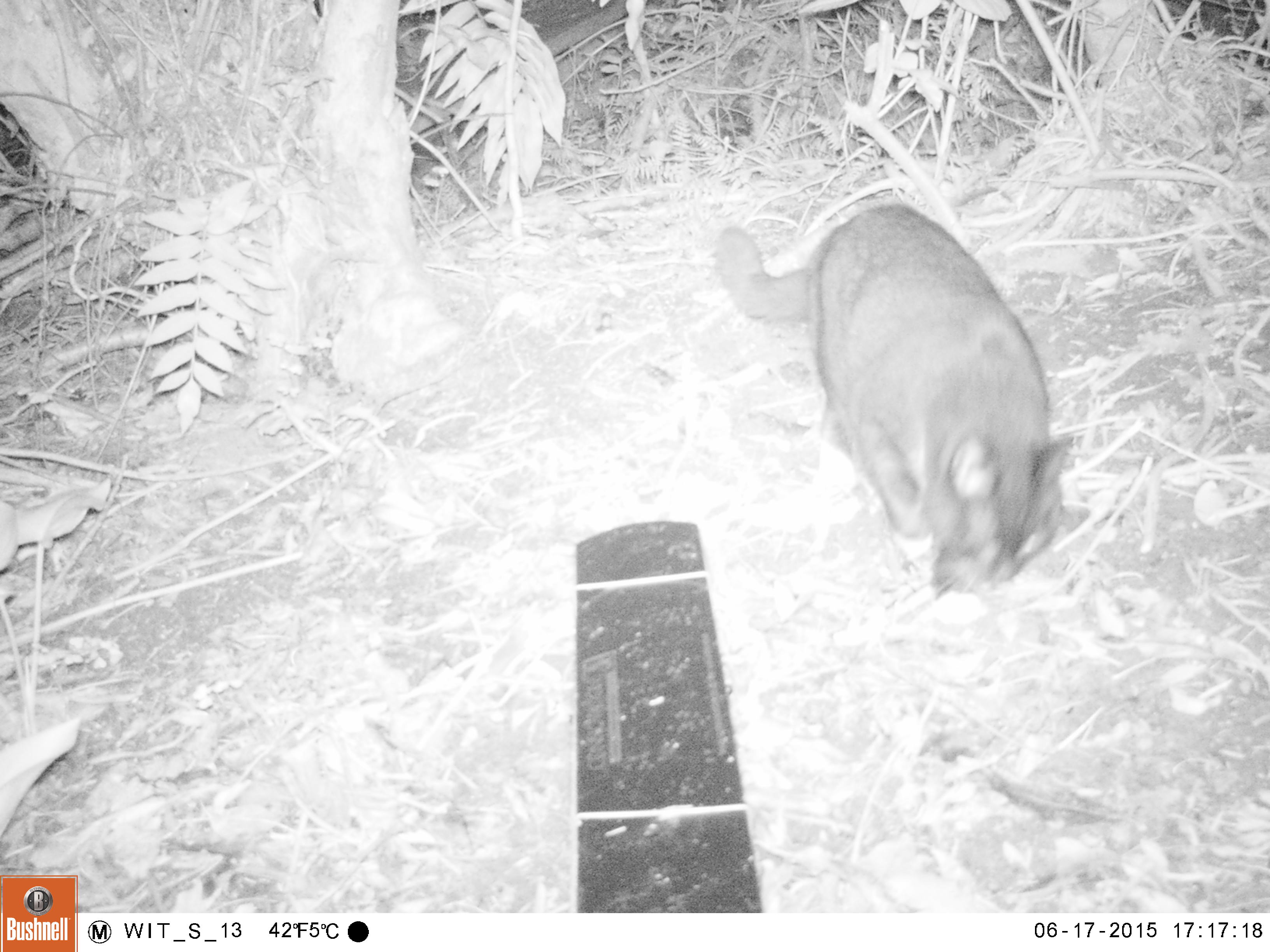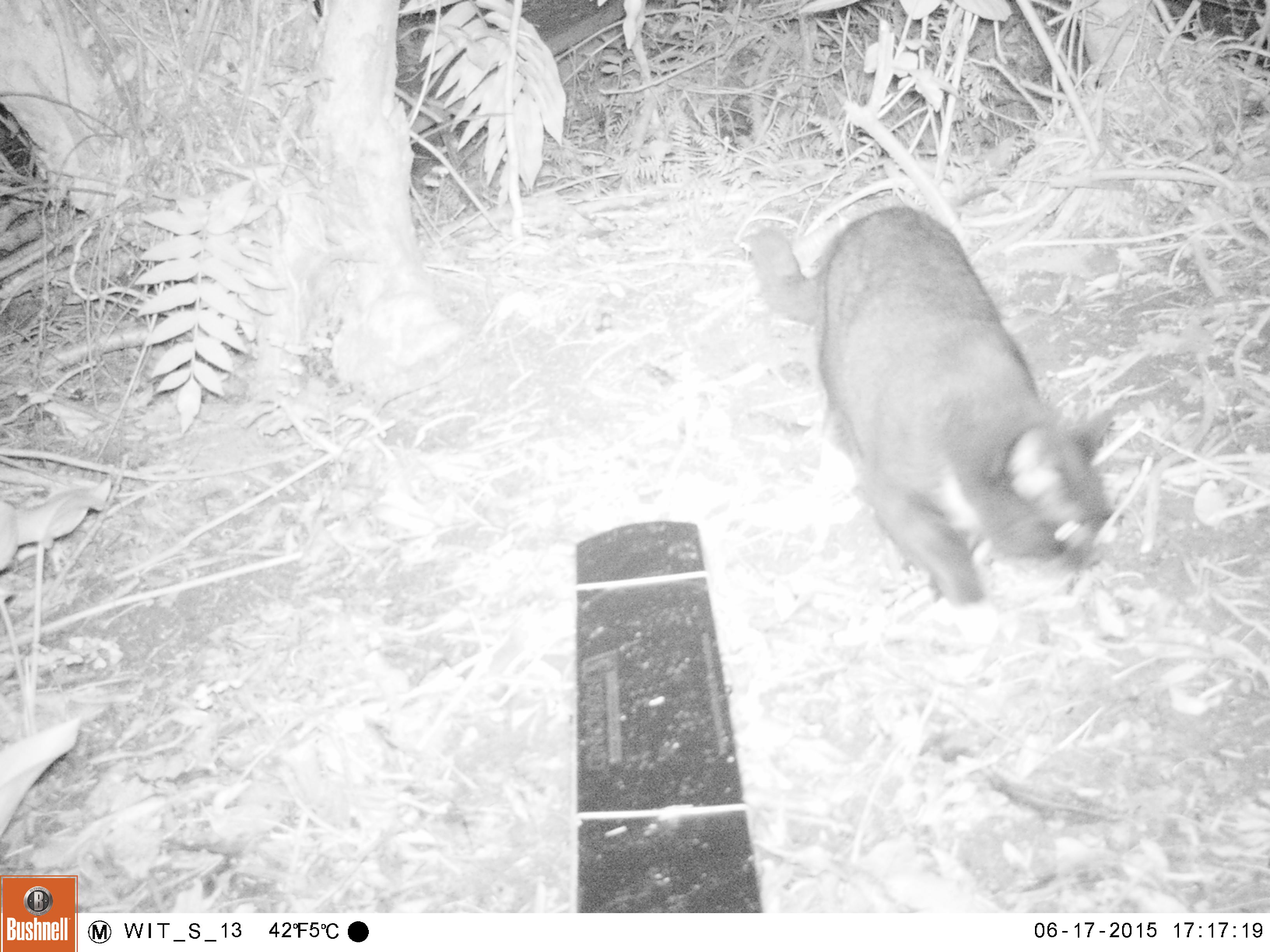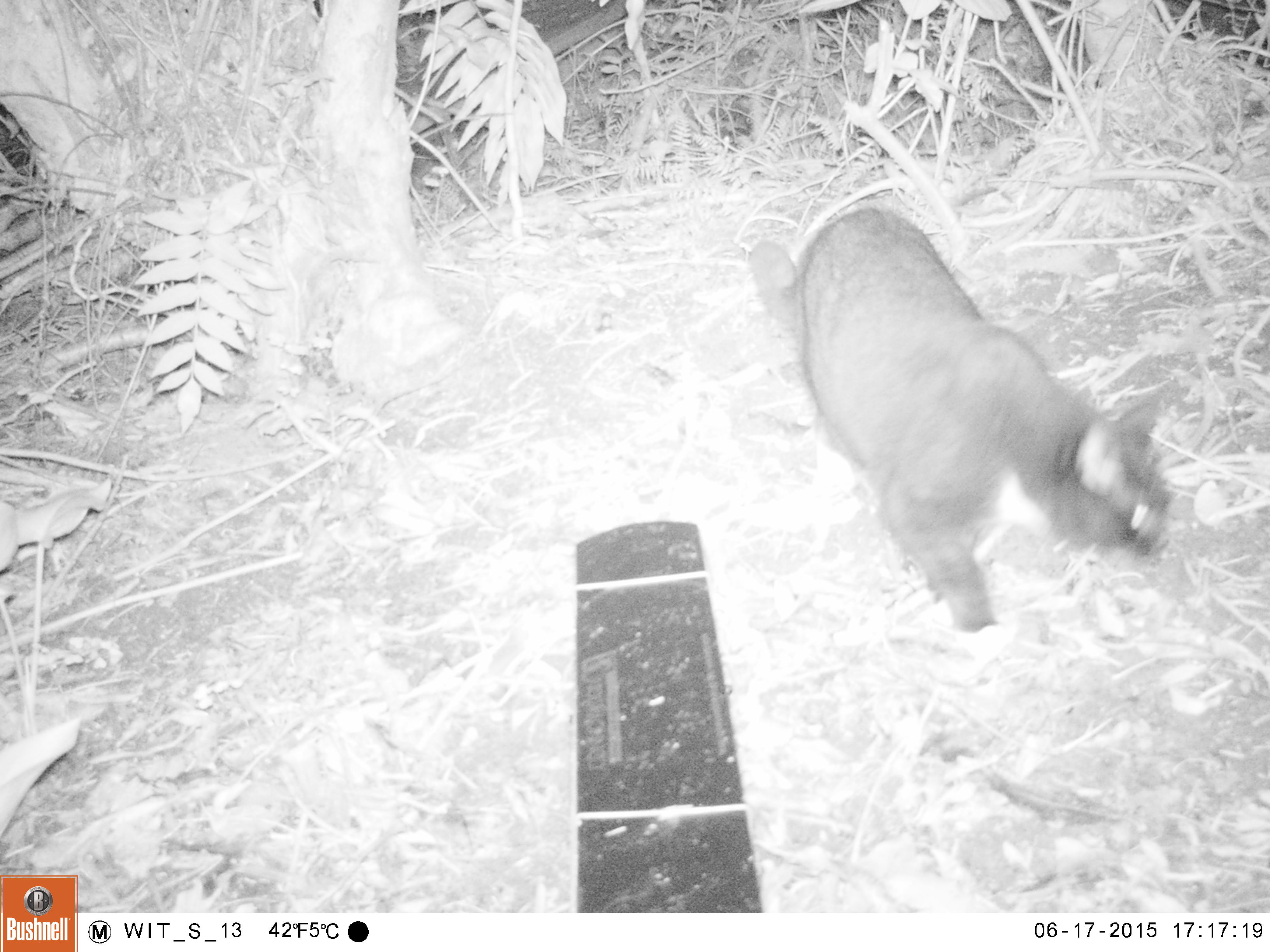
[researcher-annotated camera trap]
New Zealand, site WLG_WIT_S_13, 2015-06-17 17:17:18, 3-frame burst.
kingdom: Animalia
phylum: Chordata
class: Mammalia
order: Carnivora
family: Felidae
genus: Felis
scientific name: Felis catus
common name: domestic cat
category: cat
Cat (domestic cat) (Felis catus).